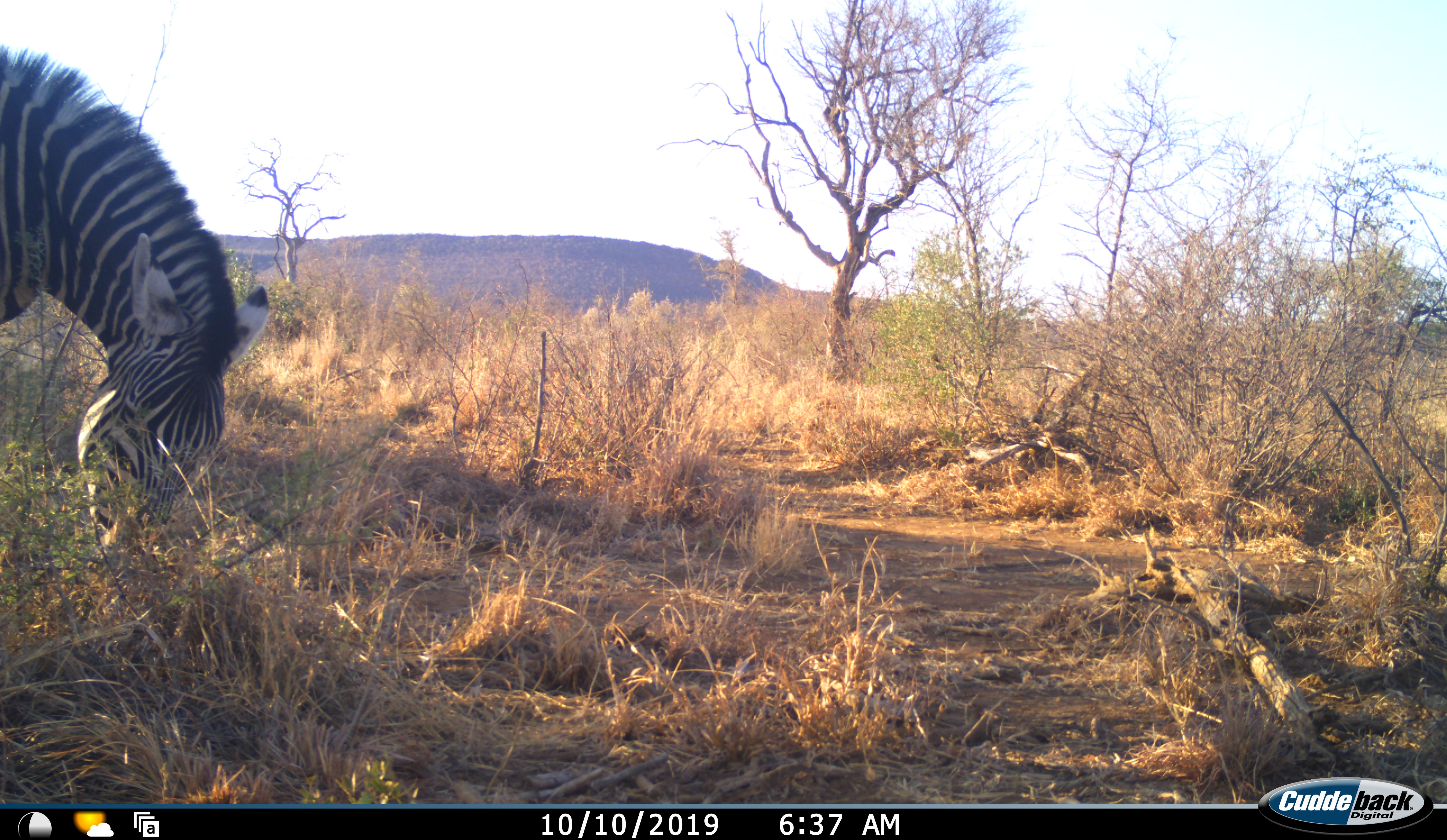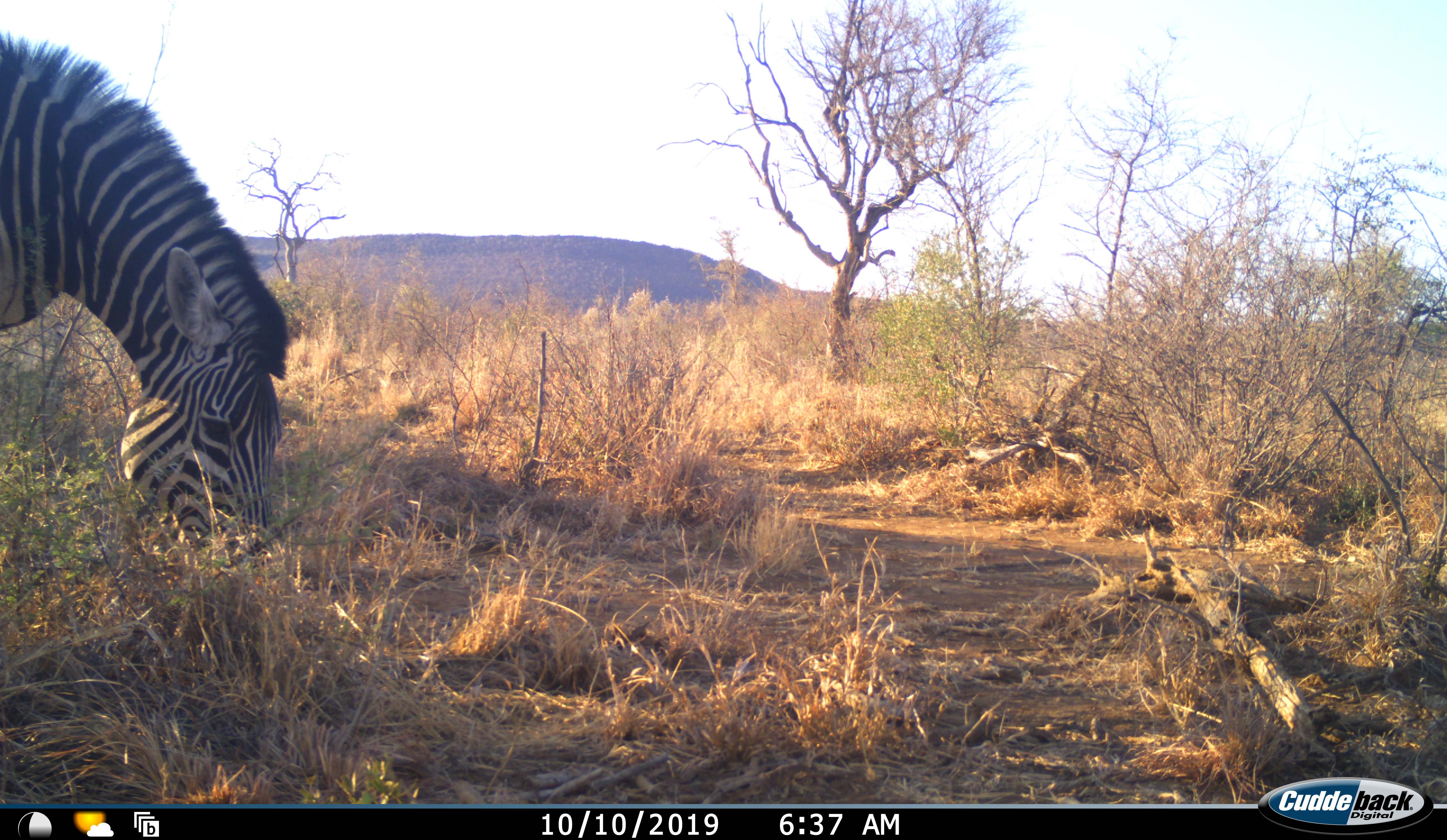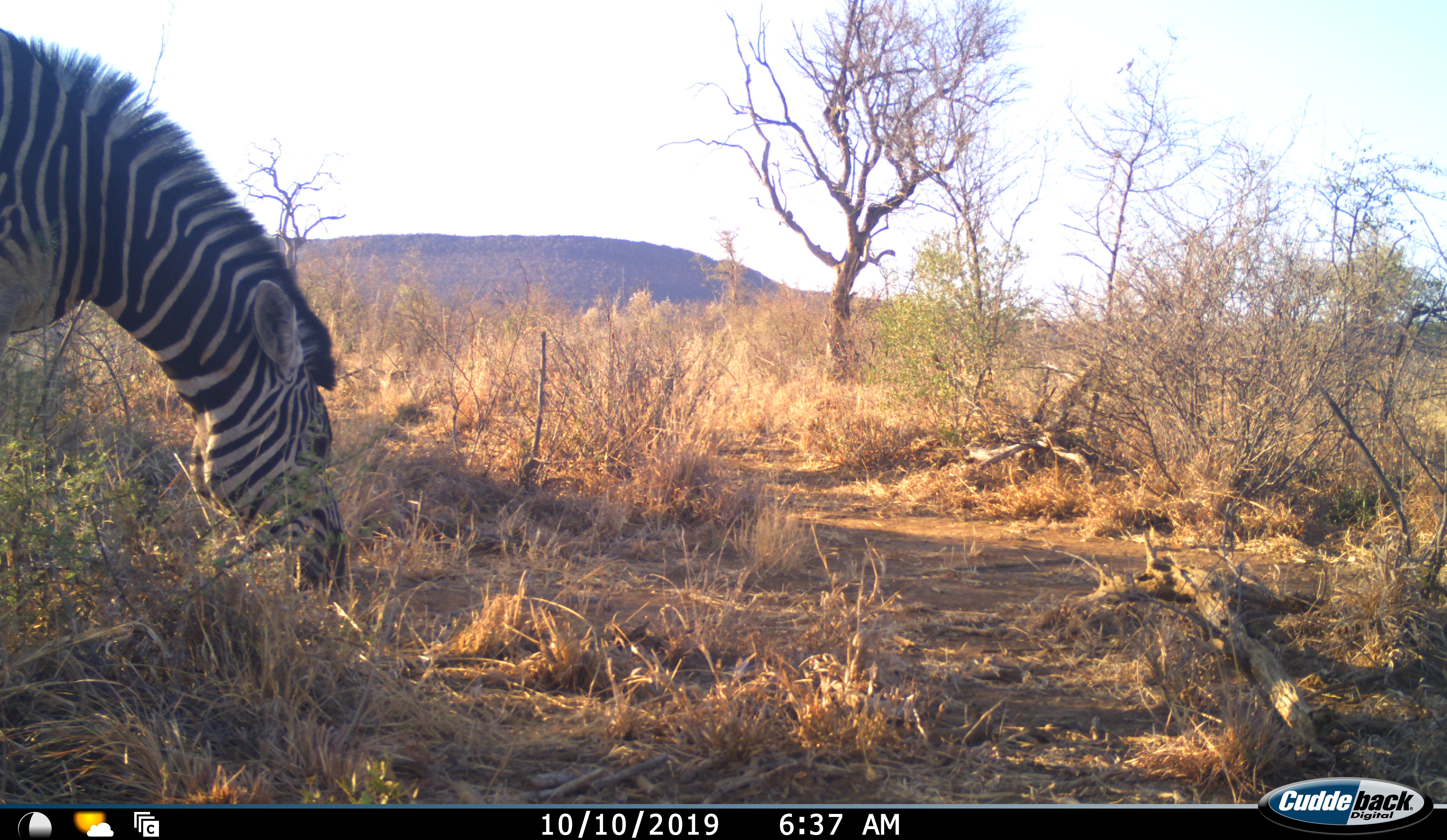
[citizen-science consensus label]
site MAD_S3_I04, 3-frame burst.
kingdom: Animalia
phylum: Chordata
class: Mammalia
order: Perissodactyla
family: Equidae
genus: Equus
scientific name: Equus quagga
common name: plains zebra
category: zebraplains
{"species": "zebraplains (plains zebra) (Equus quagga)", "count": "1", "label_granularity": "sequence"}